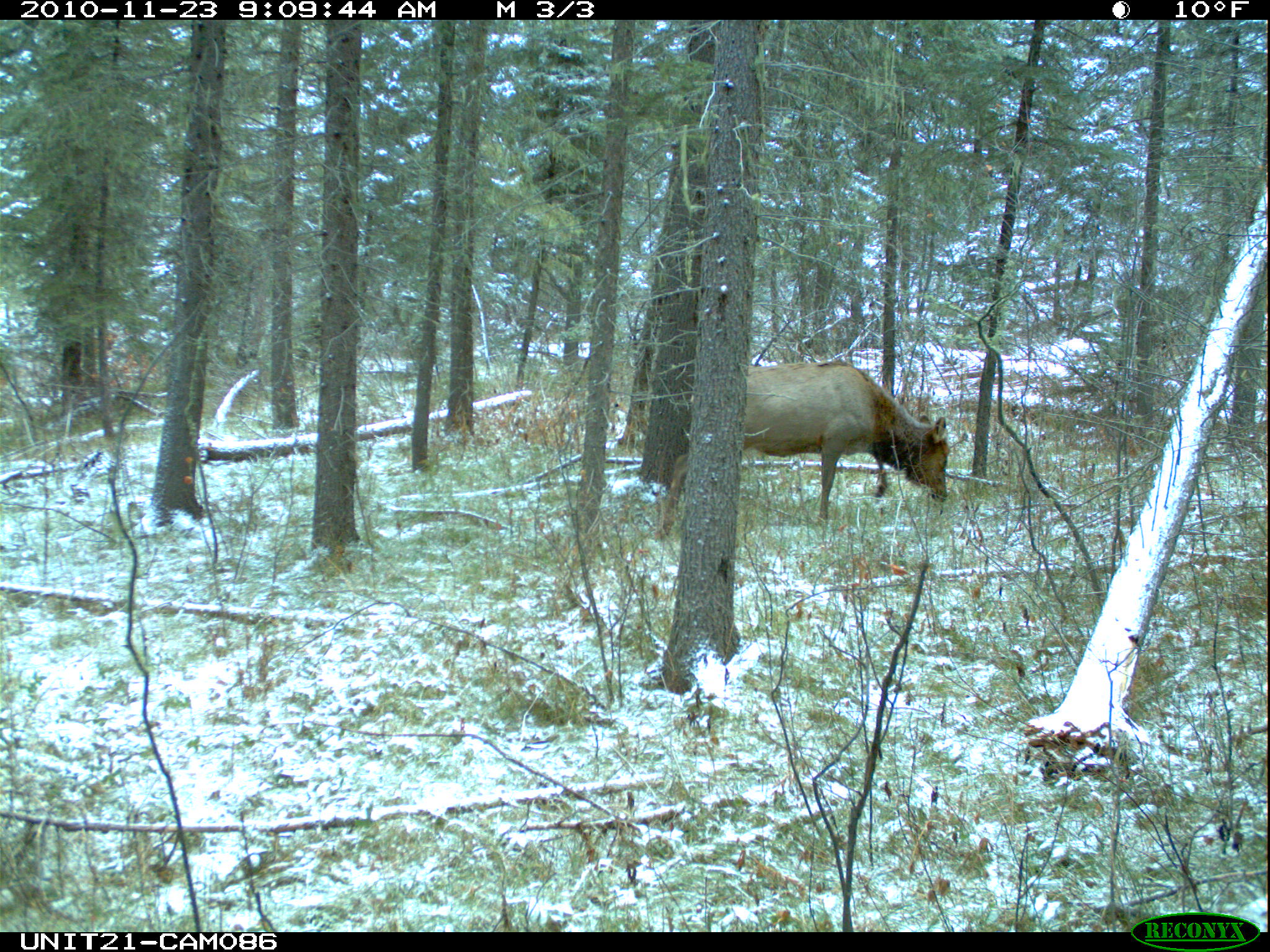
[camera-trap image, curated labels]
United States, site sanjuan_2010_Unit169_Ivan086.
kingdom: Animalia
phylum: Chordata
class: Mammalia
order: Artiodactyla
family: Cervidae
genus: Cervus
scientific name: Cervus elaphus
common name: red deer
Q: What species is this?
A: Cervus elaphus (red deer).